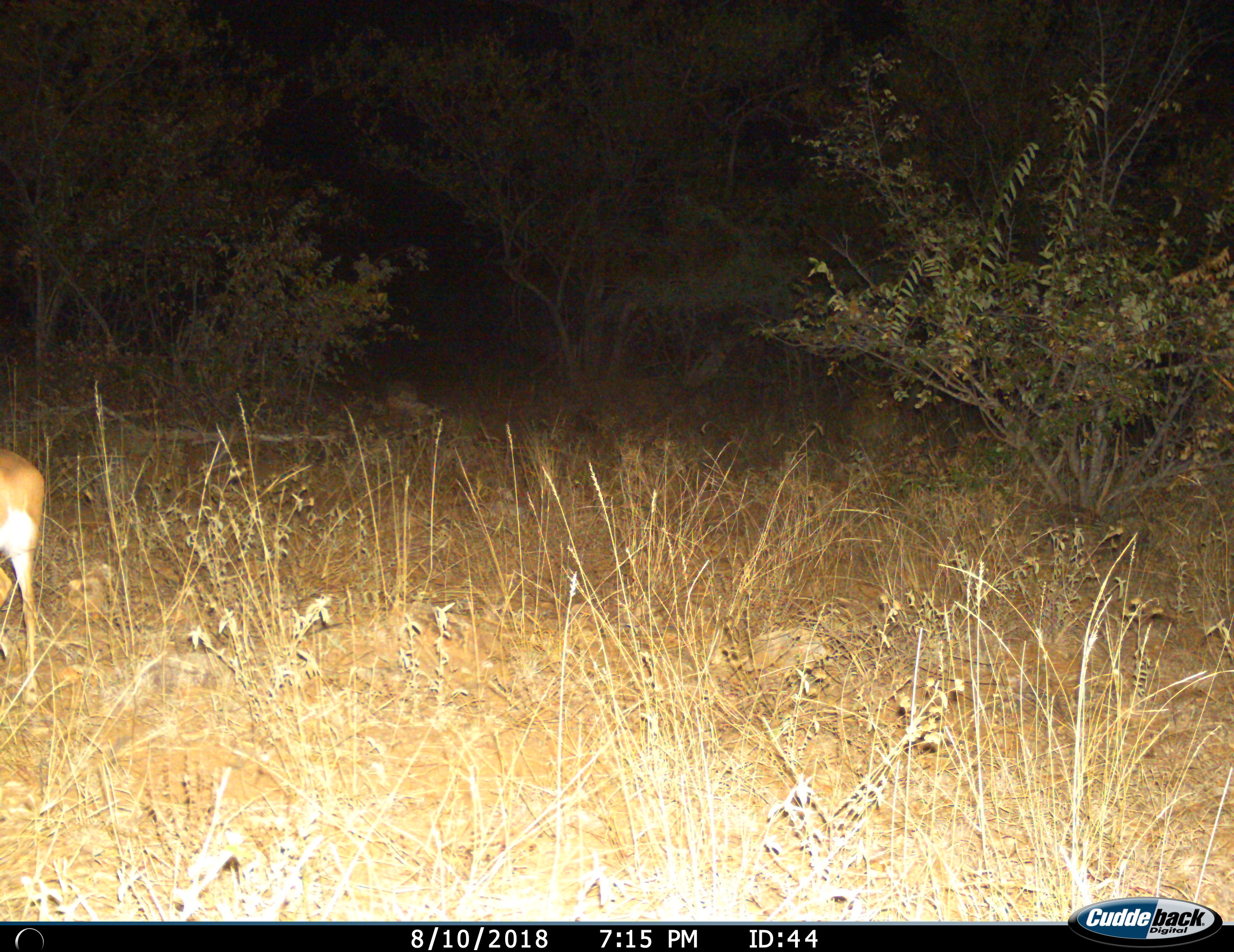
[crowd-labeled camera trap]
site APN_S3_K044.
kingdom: Animalia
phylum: Chordata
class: Mammalia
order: Artiodactyla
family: Bovidae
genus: Aepyceros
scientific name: Aepyceros melampus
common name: impala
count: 1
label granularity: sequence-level